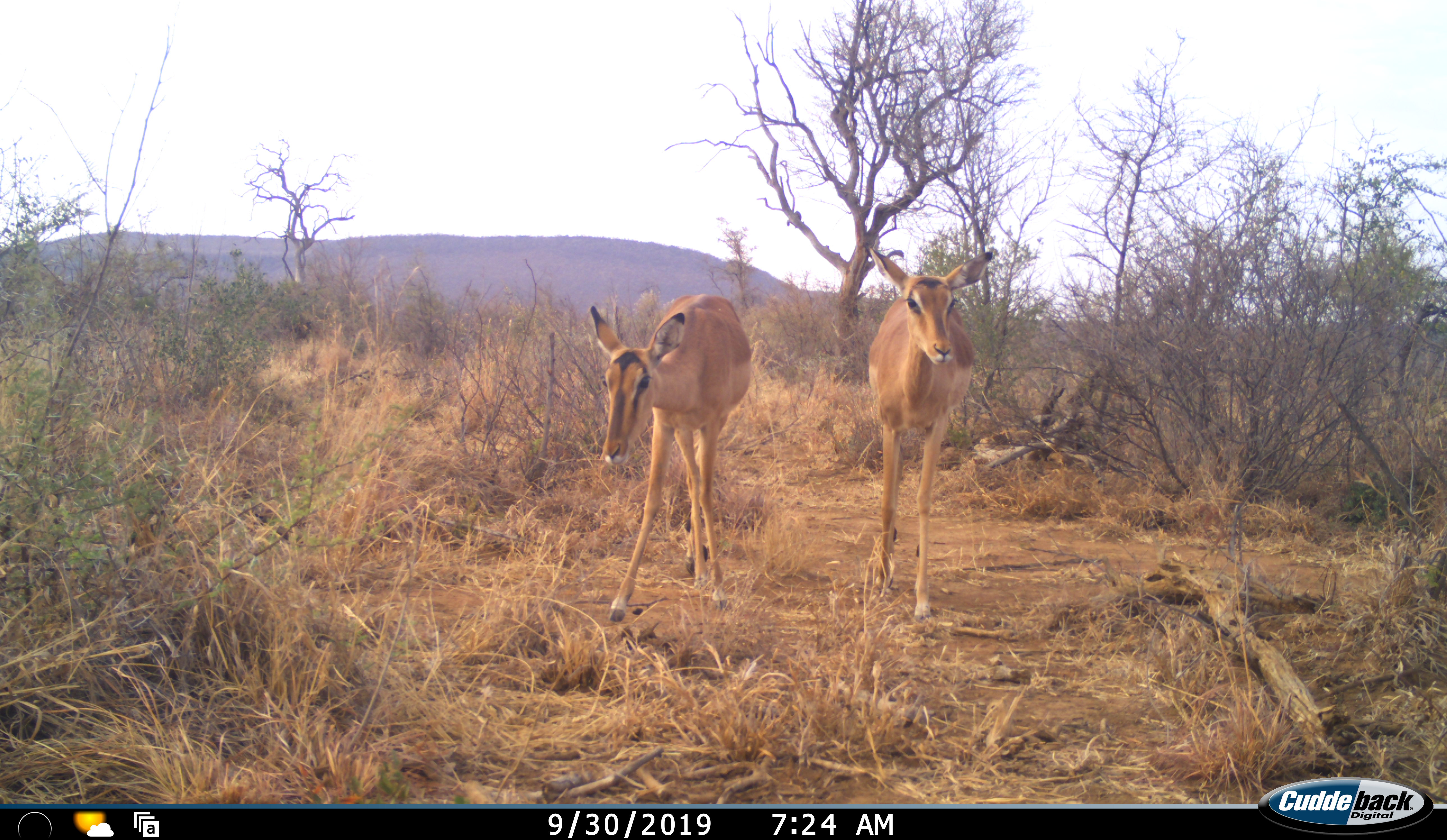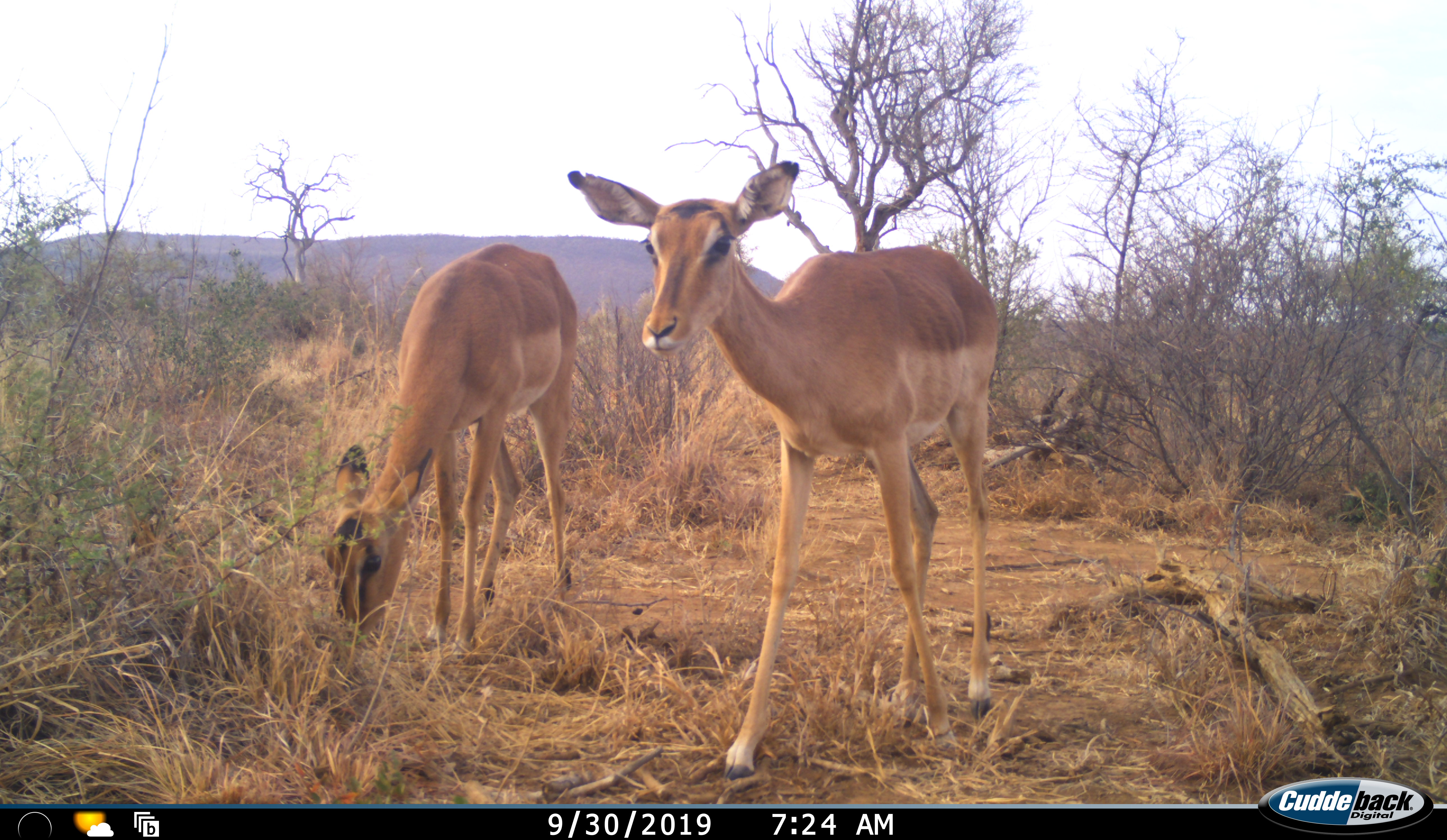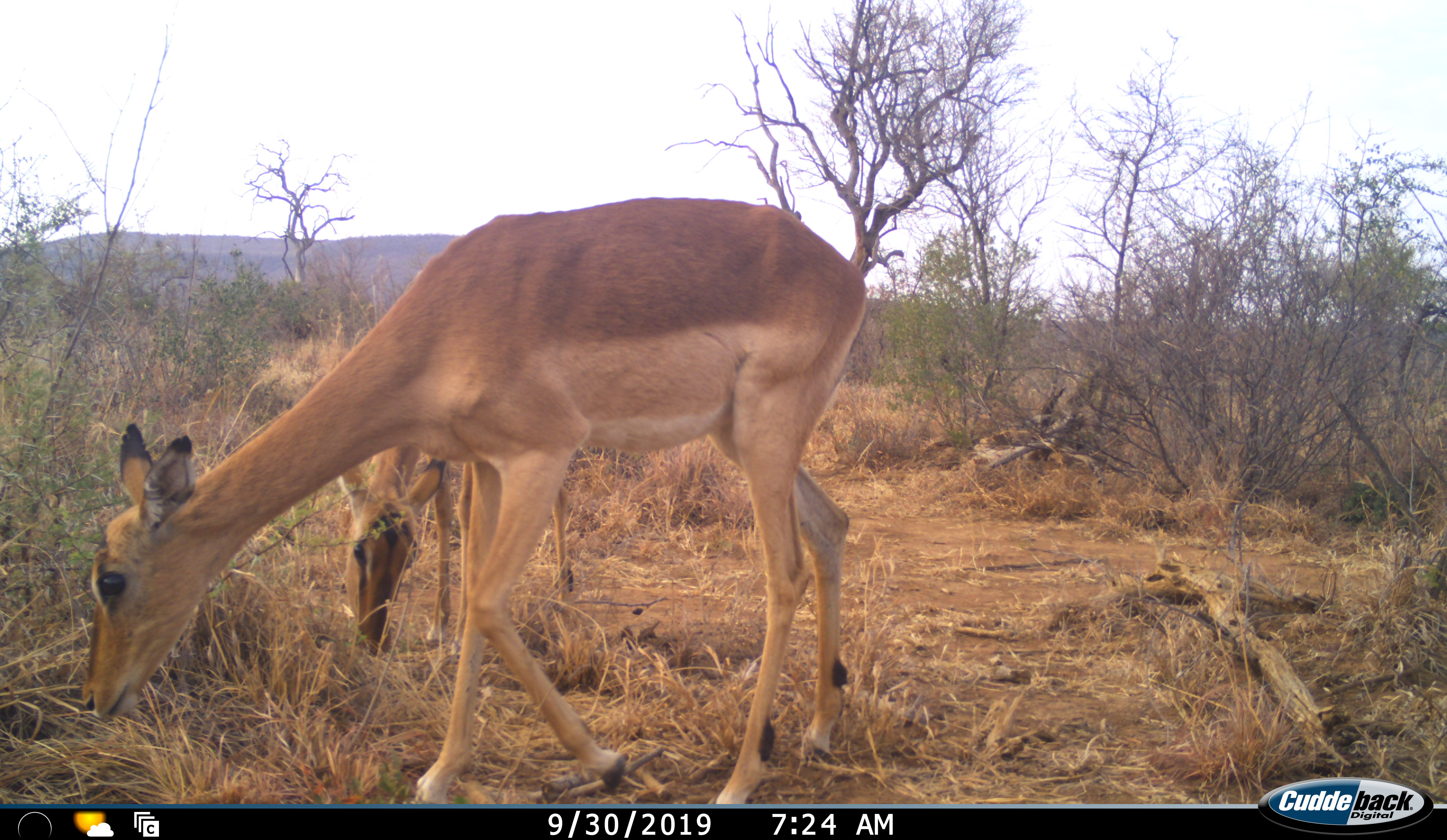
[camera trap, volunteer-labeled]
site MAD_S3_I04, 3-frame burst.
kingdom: Animalia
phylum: Chordata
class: Mammalia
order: Artiodactyla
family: Bovidae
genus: Aepyceros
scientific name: Aepyceros melampus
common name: impala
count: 2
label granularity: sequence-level